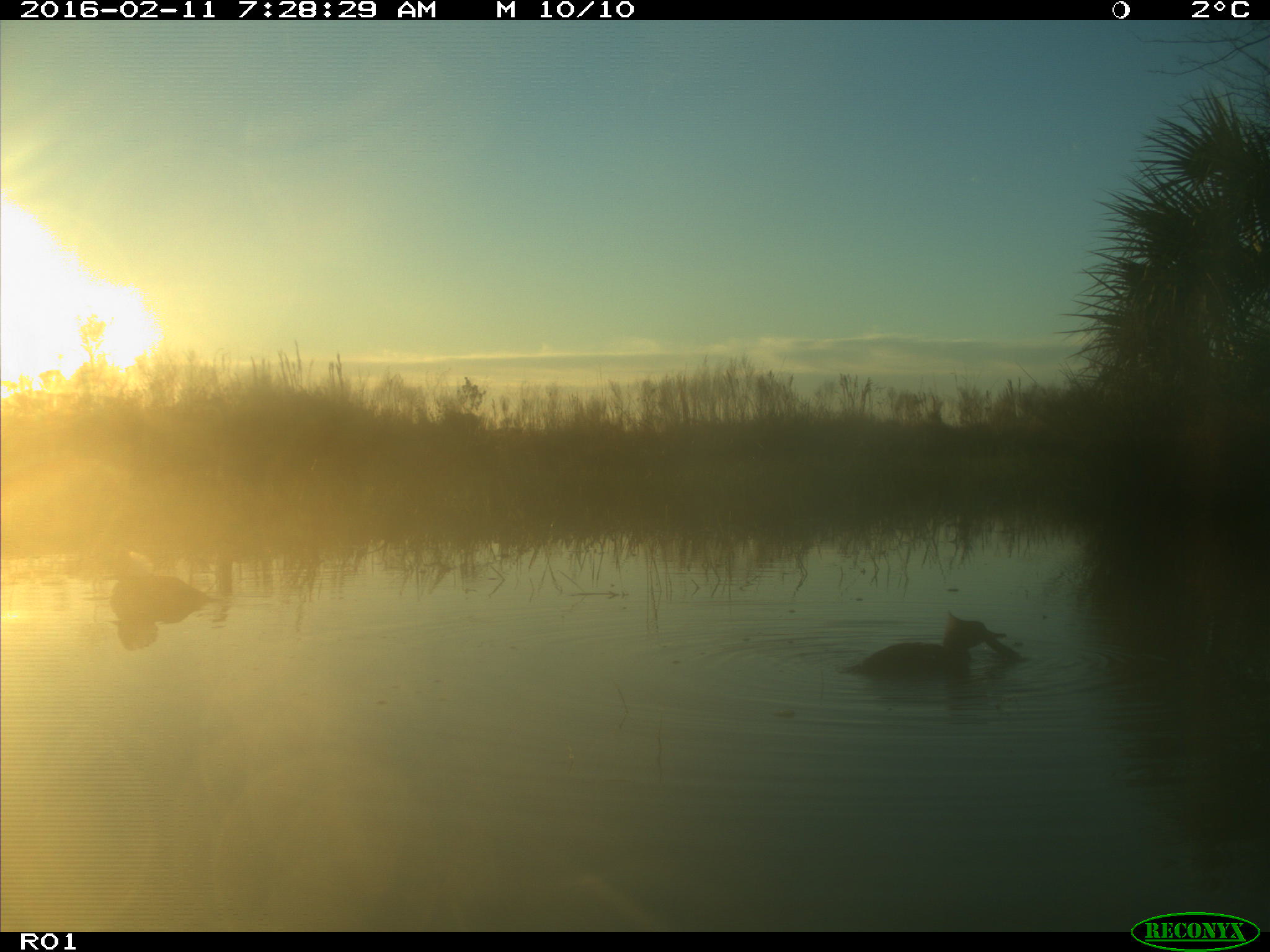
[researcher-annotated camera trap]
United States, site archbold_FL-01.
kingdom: Animalia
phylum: Chordata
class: Aves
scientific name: Aves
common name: birds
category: unidentified bird